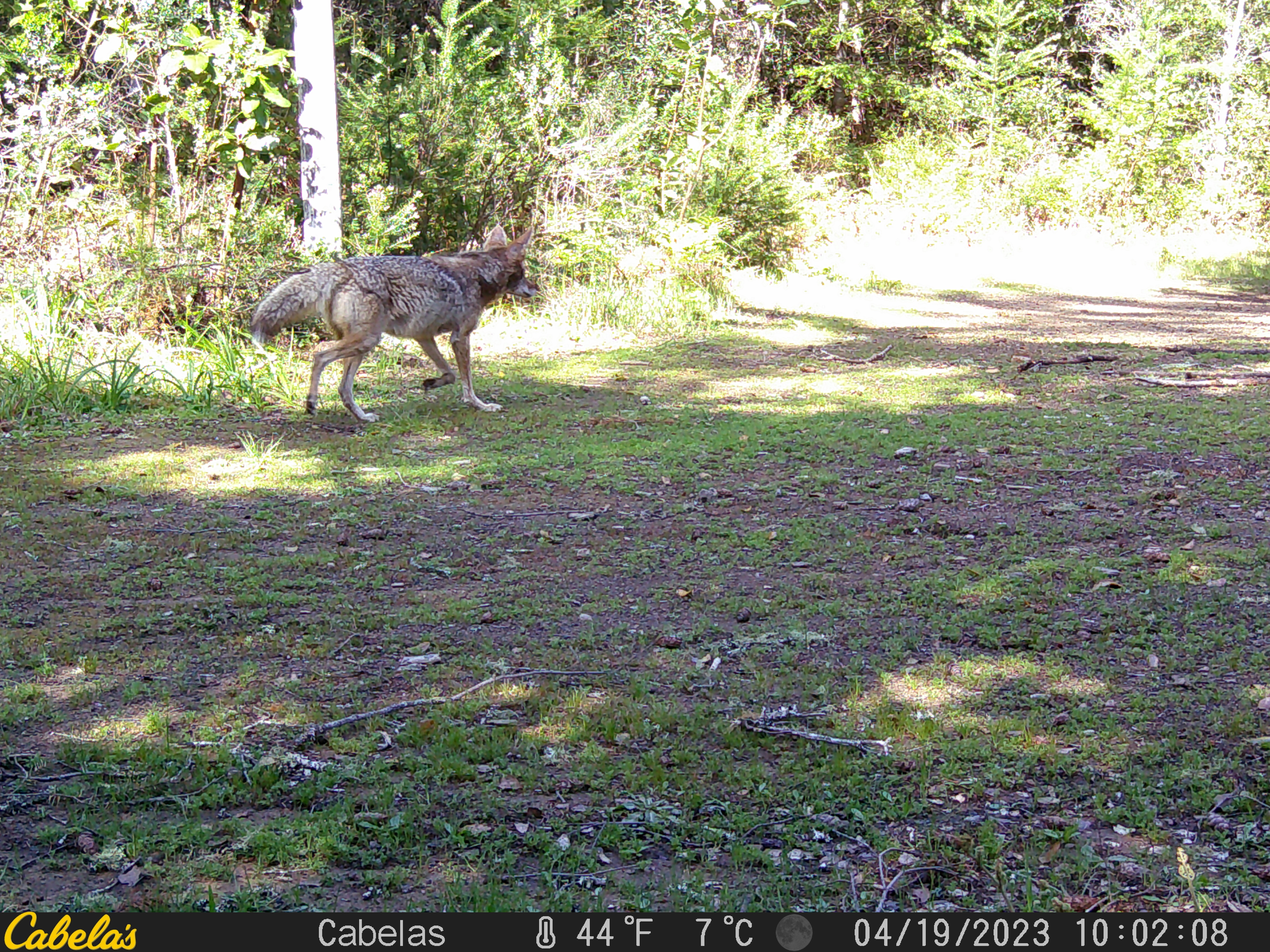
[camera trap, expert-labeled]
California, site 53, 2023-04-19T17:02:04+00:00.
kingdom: Animalia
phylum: Chordata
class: Mammalia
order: Carnivora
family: Canidae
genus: Canis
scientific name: Canis latrans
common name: coyote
Coyote (Canis latrans).